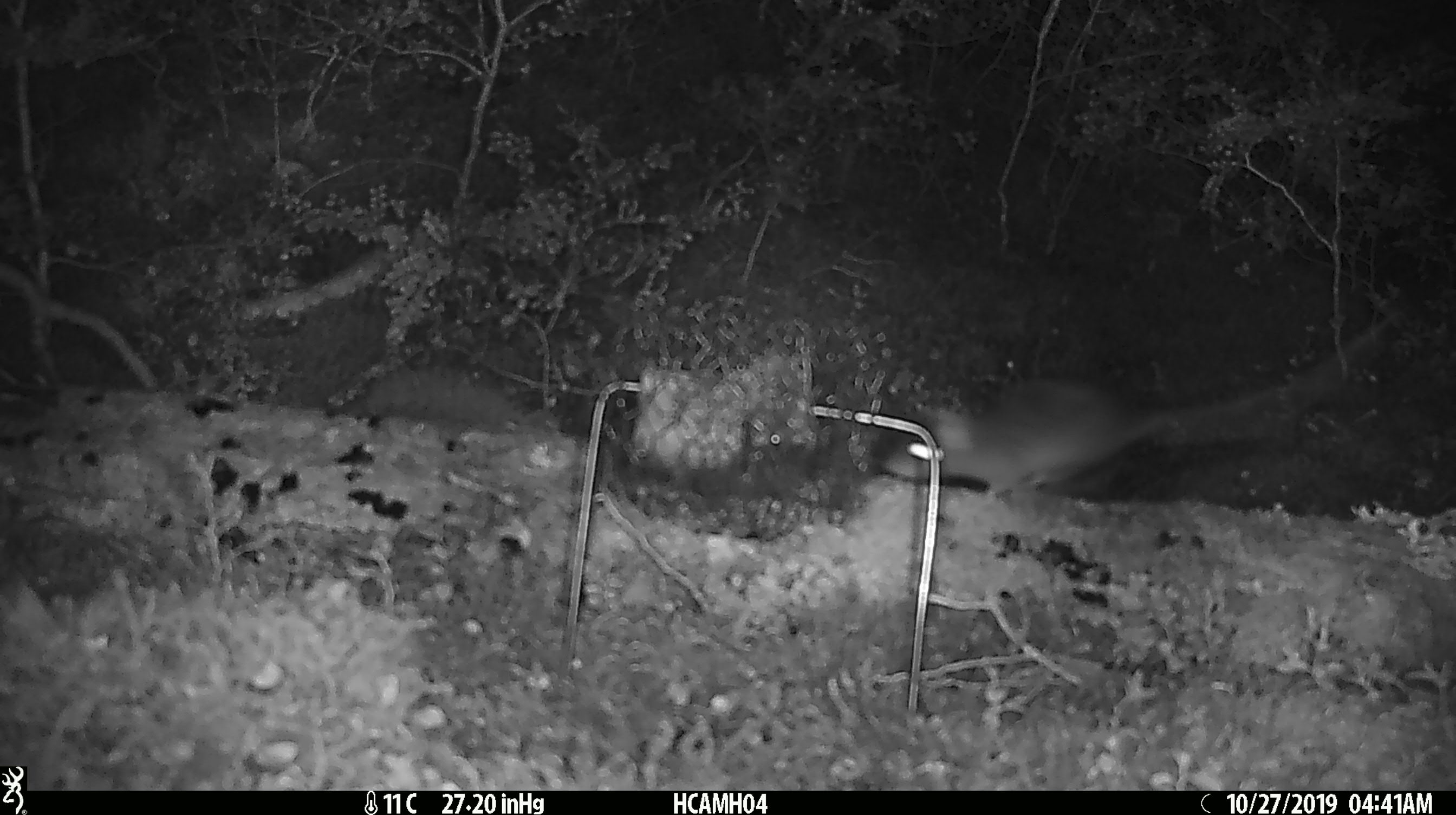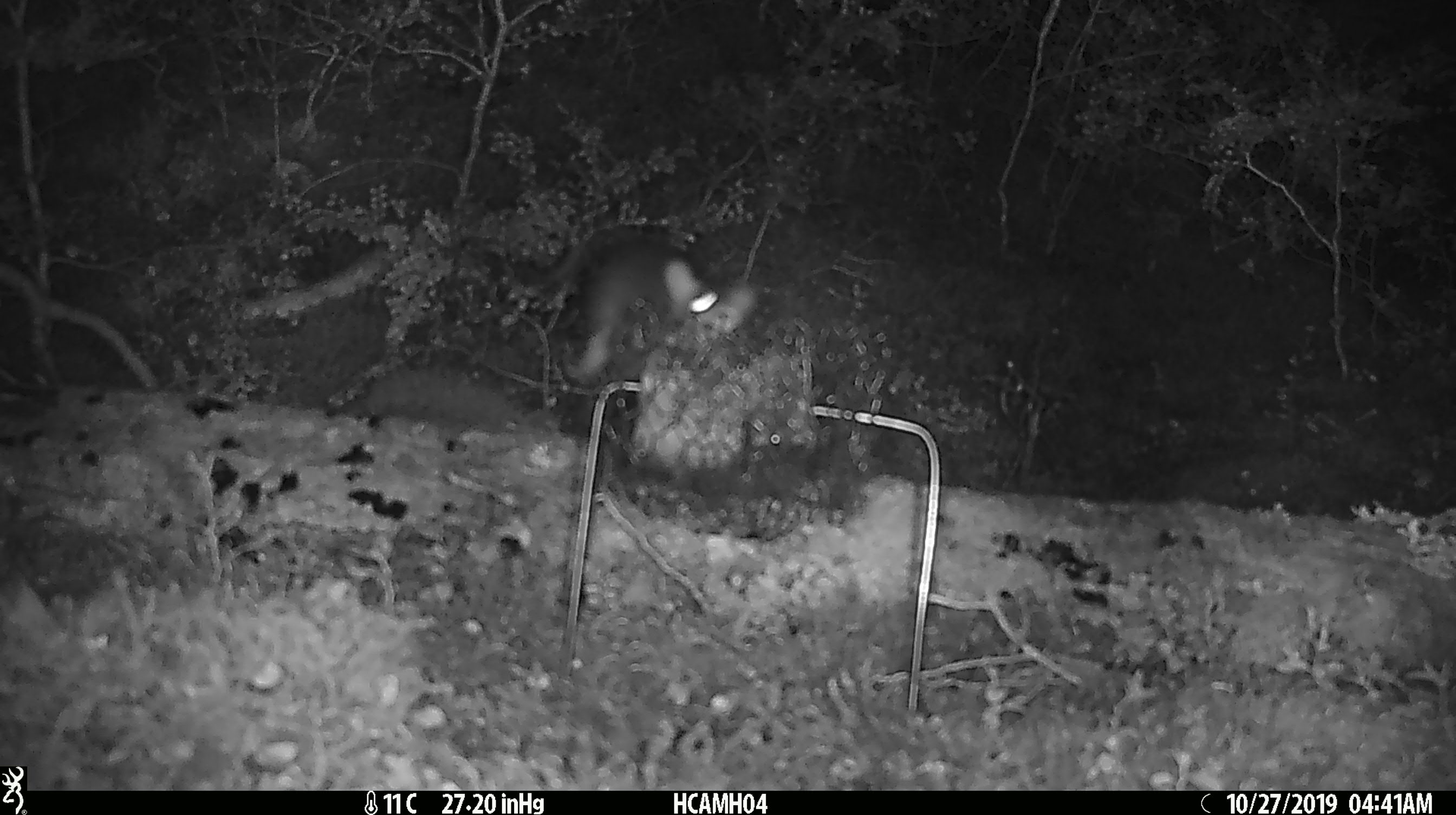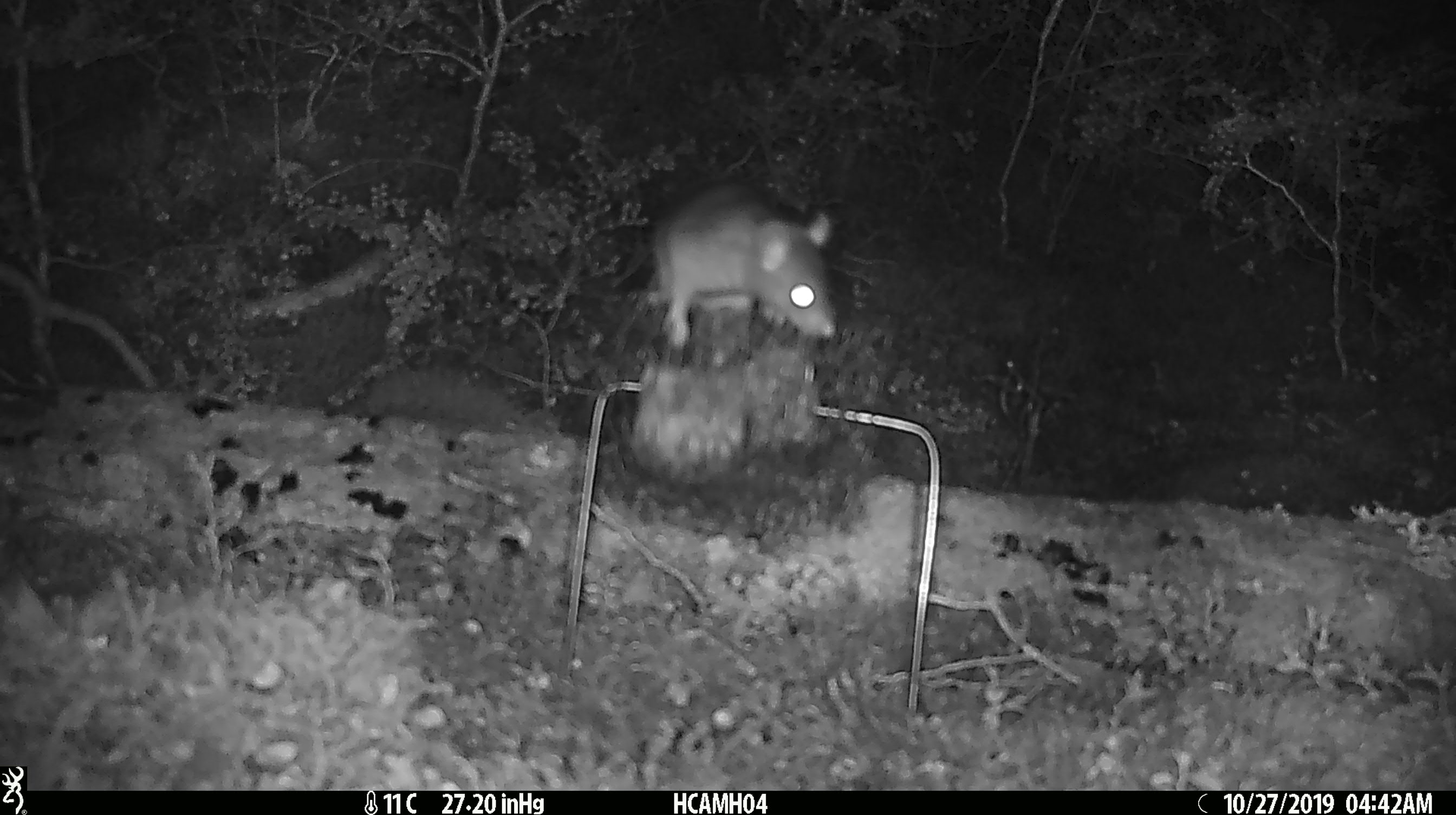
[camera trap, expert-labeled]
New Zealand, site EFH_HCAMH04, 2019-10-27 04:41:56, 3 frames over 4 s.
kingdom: Animalia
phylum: Chordata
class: Mammalia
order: Rodentia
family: Muridae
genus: Rattus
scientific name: Rattus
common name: rat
Rat (Rattus).